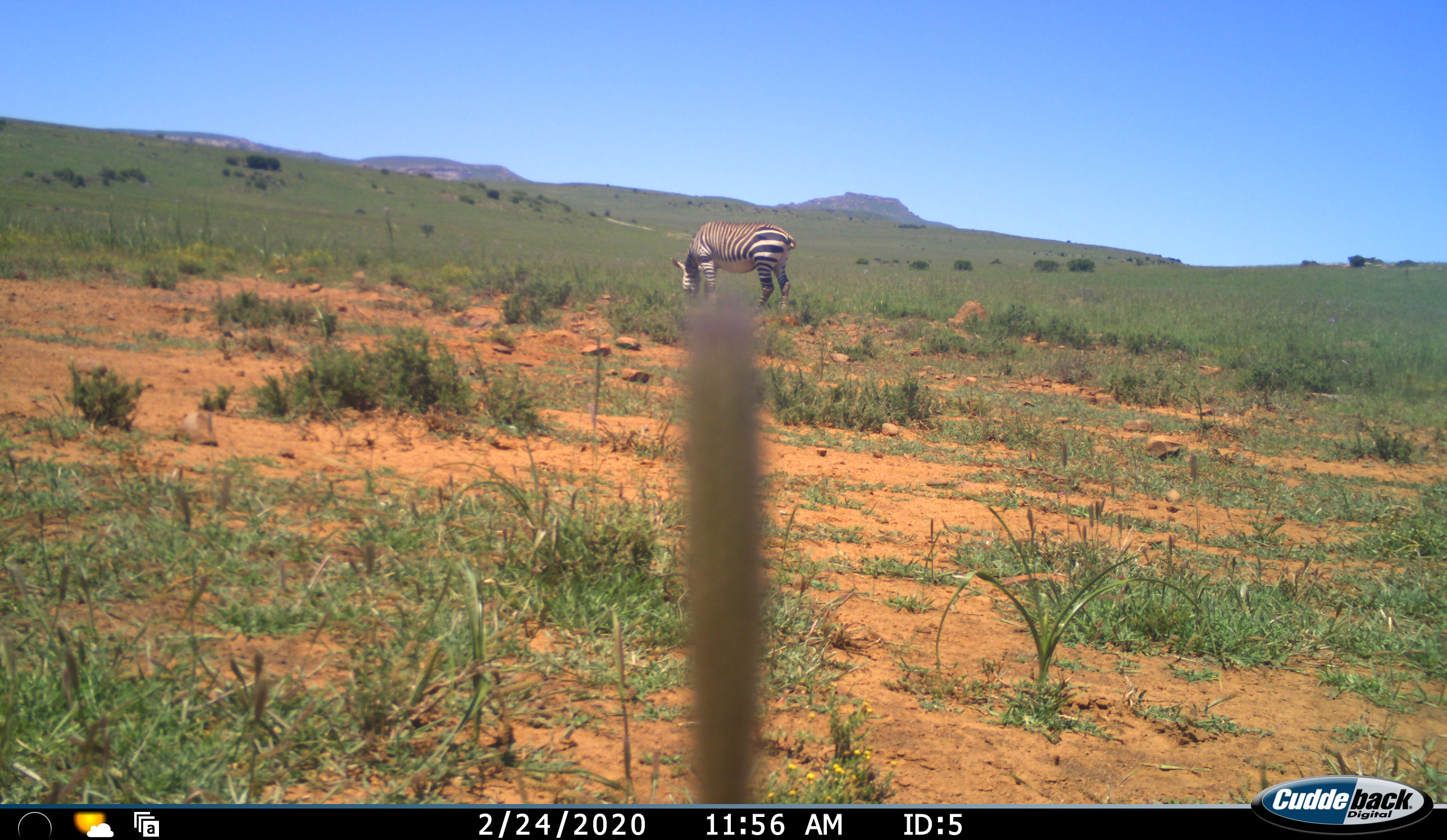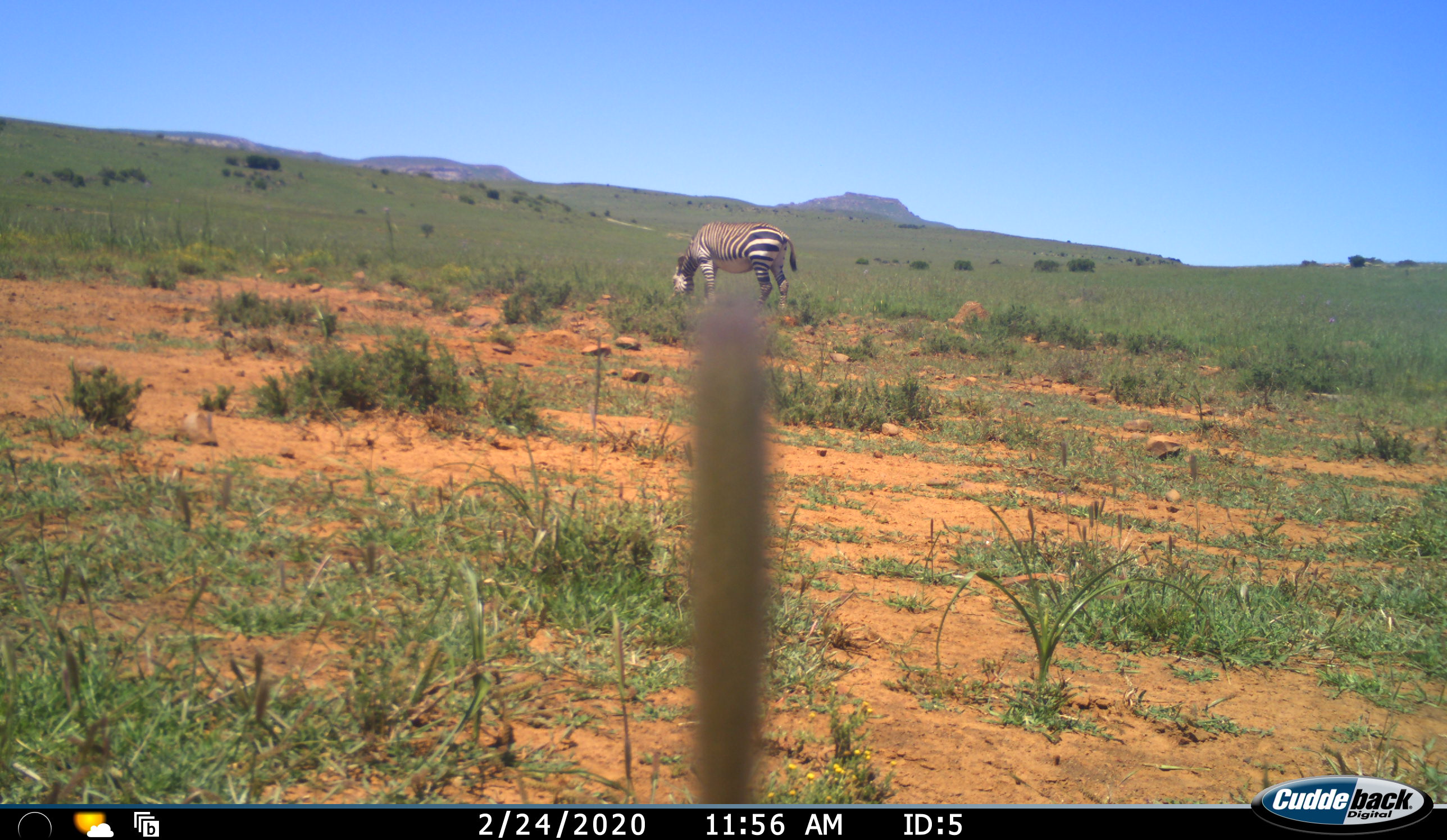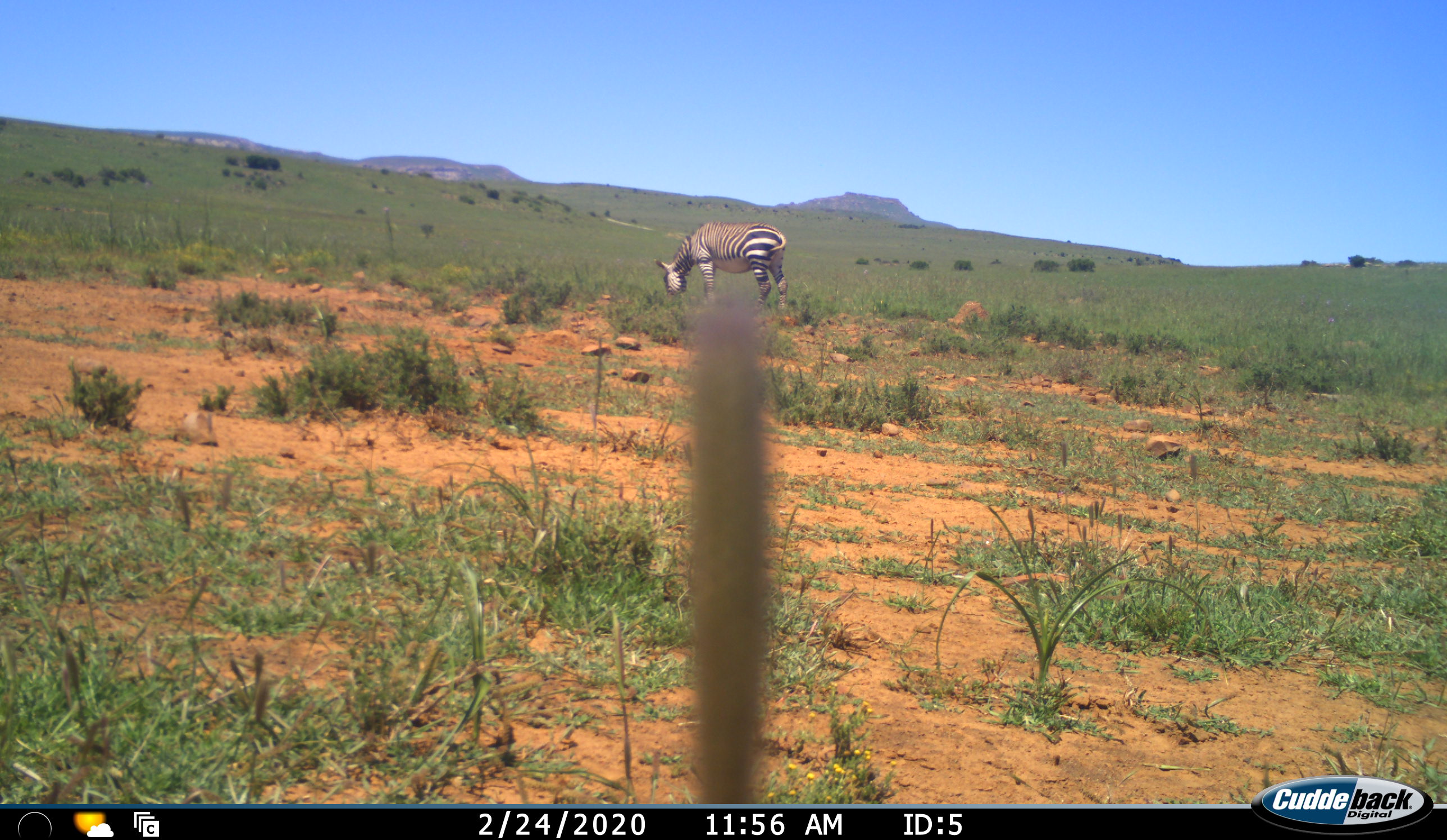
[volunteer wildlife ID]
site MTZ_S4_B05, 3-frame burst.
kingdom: Animalia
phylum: Chordata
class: Mammalia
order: Perissodactyla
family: Equidae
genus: Equus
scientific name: Equus zebra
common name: mountain zebra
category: zebramountain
Zebramountain (mountain zebra) (Equus zebra), count 1. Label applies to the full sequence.